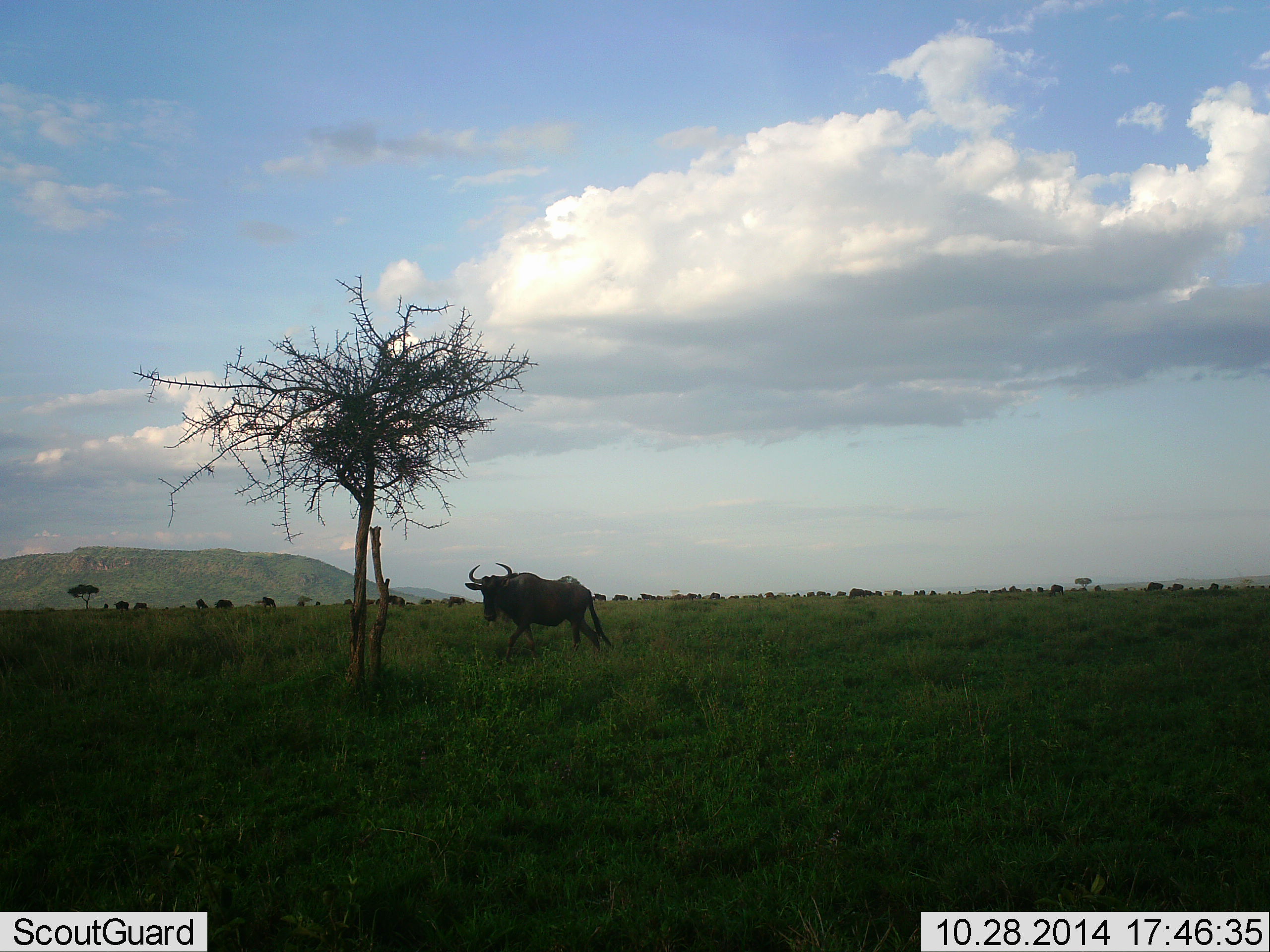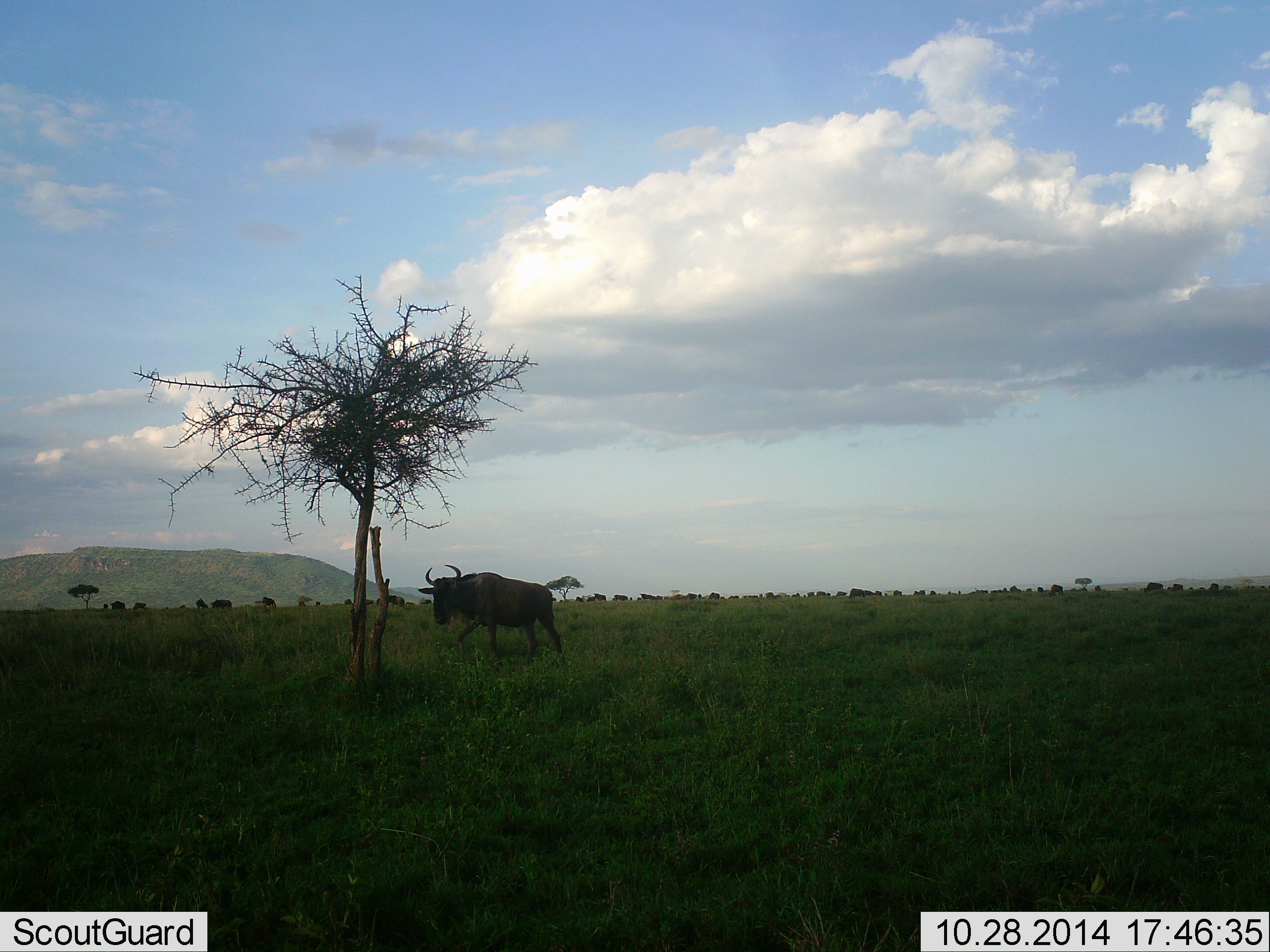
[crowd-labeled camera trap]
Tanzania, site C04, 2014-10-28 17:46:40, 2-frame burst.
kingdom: Animalia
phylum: Chordata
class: Mammalia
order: Artiodactyla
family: Bovidae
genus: Connochaetes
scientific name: Connochaetes taurinus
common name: blue wildebeest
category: wildebeest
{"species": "wildebeest (blue wildebeest) (Connochaetes taurinus)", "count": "1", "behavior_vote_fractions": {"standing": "20%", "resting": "0%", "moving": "100%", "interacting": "0%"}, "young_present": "0%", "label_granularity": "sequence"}